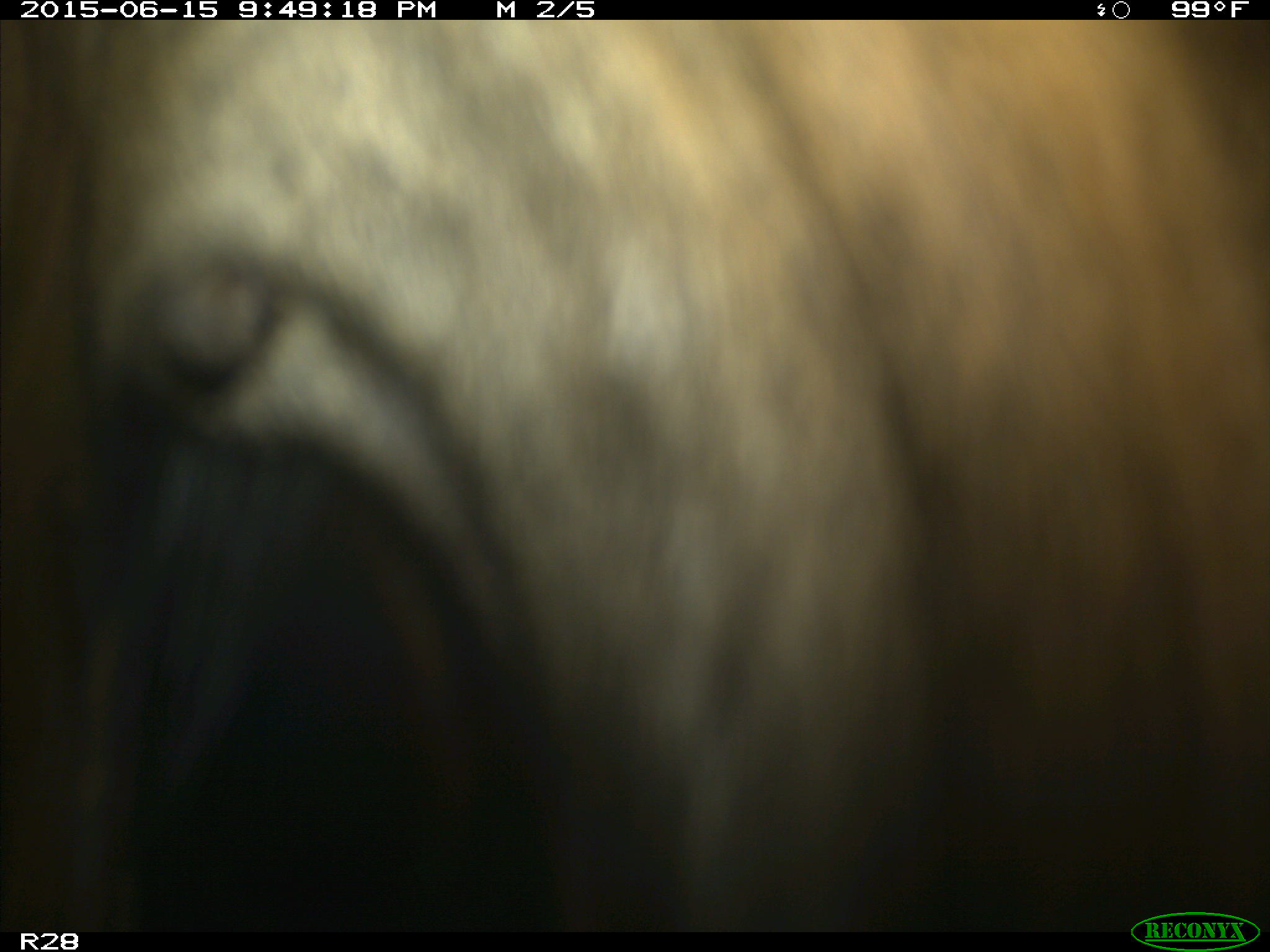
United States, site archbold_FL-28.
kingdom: Animalia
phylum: Chordata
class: Mammalia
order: Artiodactyla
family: Bovidae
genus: Bos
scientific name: Bos taurus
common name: domestic cow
Bos taurus (domestic cow).